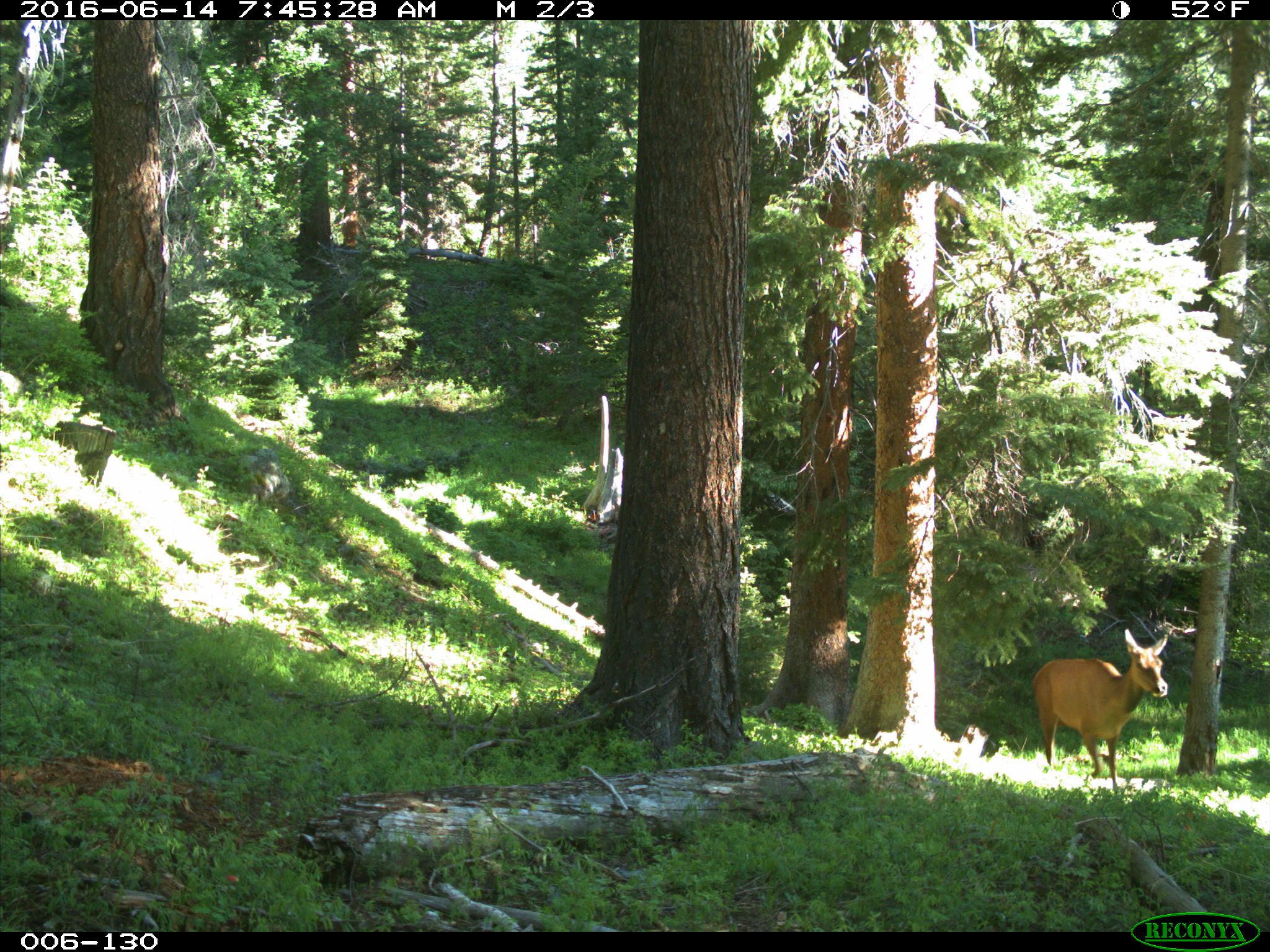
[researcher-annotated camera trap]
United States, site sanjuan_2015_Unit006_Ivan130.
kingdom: Animalia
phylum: Chordata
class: Mammalia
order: Artiodactyla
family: Cervidae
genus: Cervus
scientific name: Cervus elaphus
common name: red deer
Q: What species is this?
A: Cervus elaphus (red deer).